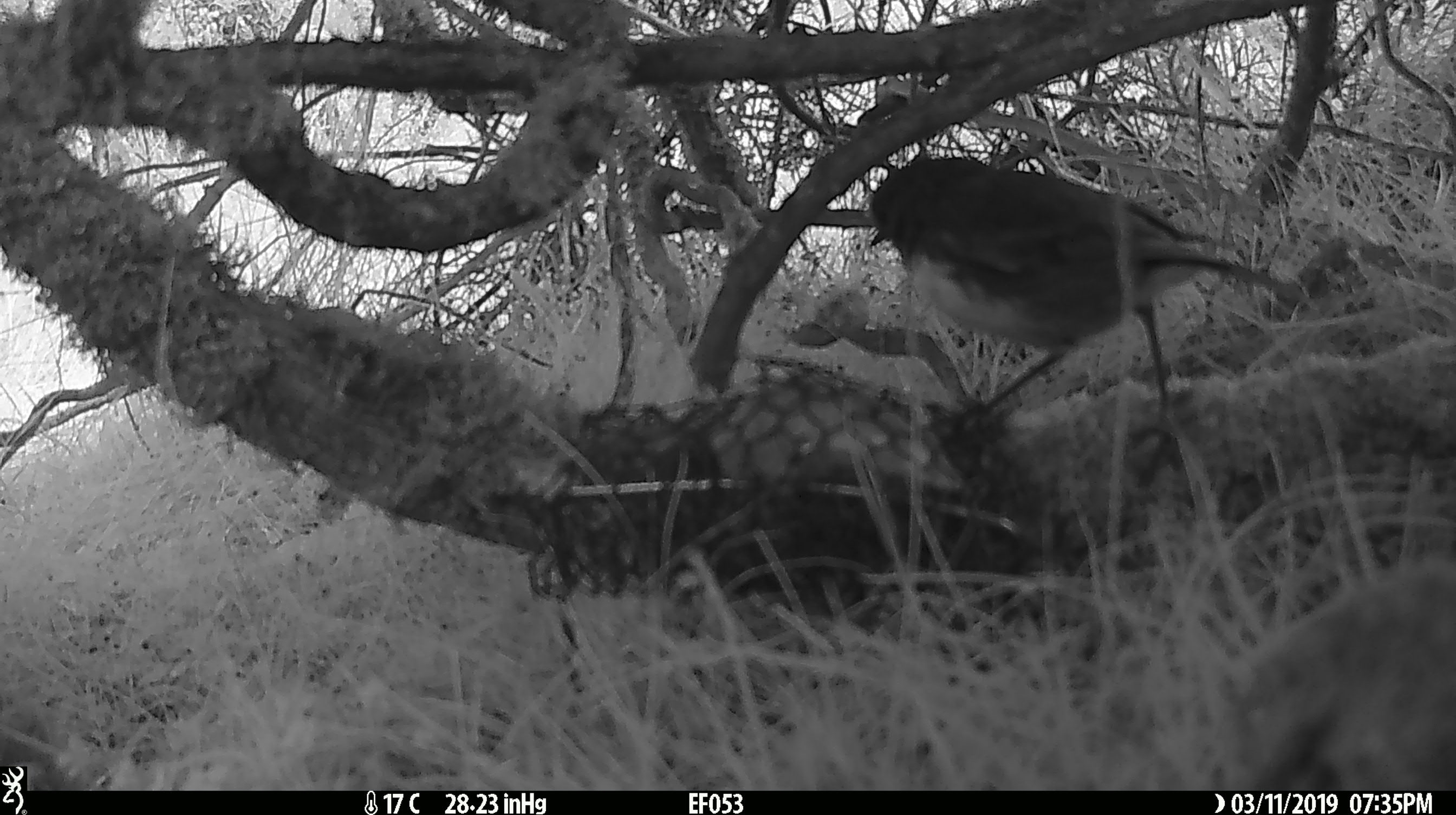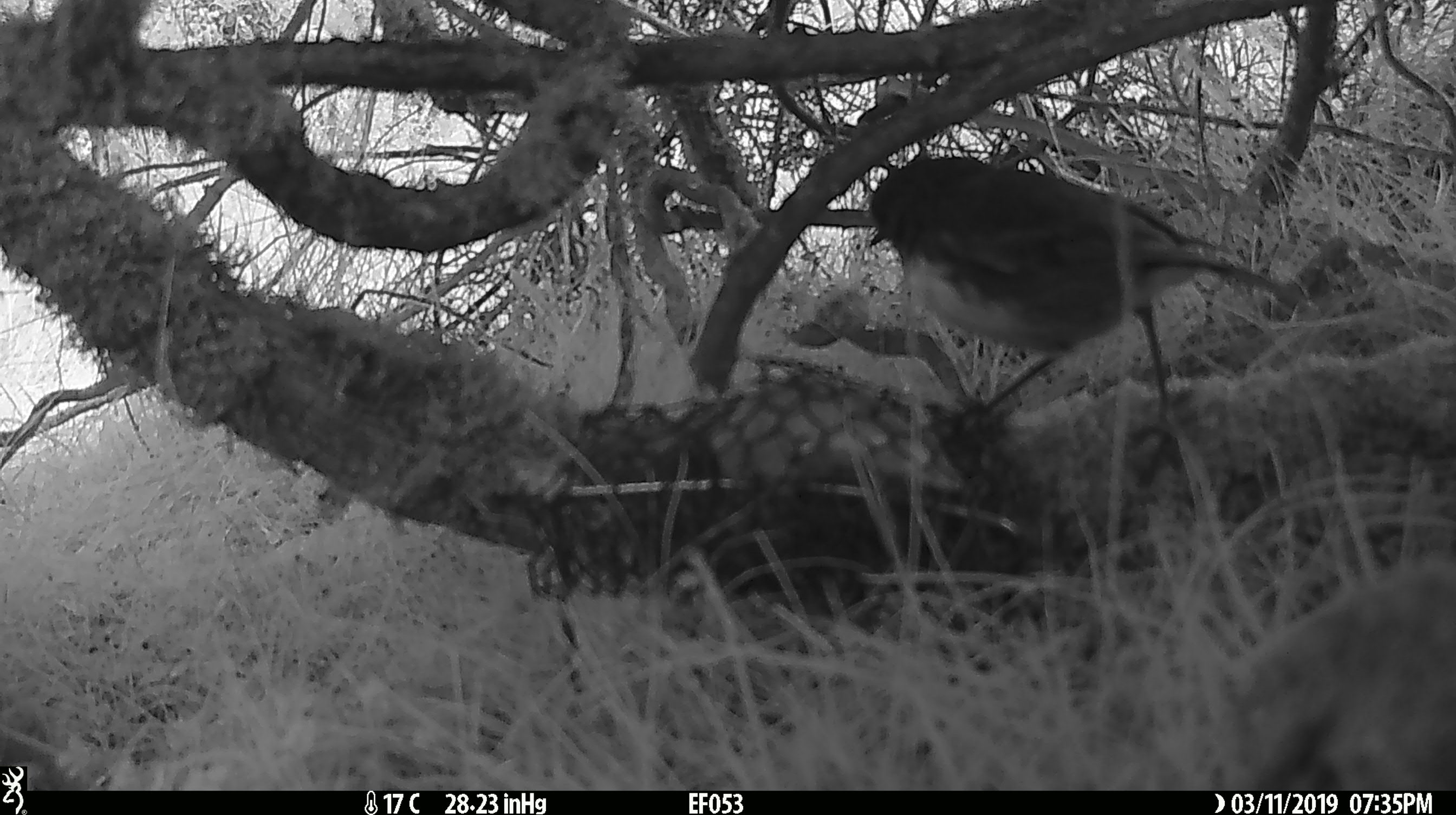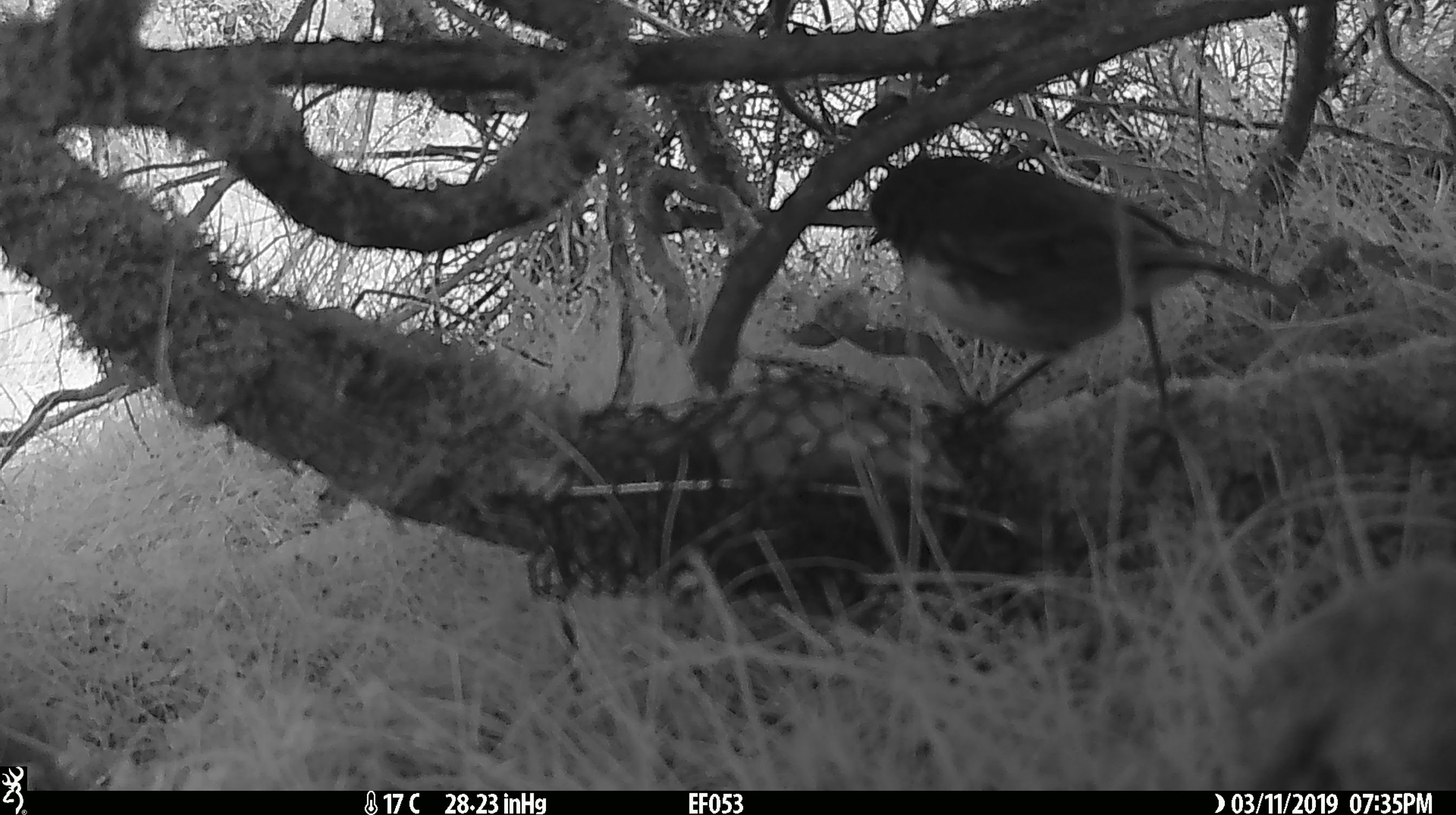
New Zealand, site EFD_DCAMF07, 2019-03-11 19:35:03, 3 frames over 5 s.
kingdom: Animalia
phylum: Chordata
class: Aves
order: Passeriformes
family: Petroicidae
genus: Petroica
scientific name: Petroica australis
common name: new zealand robin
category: robin